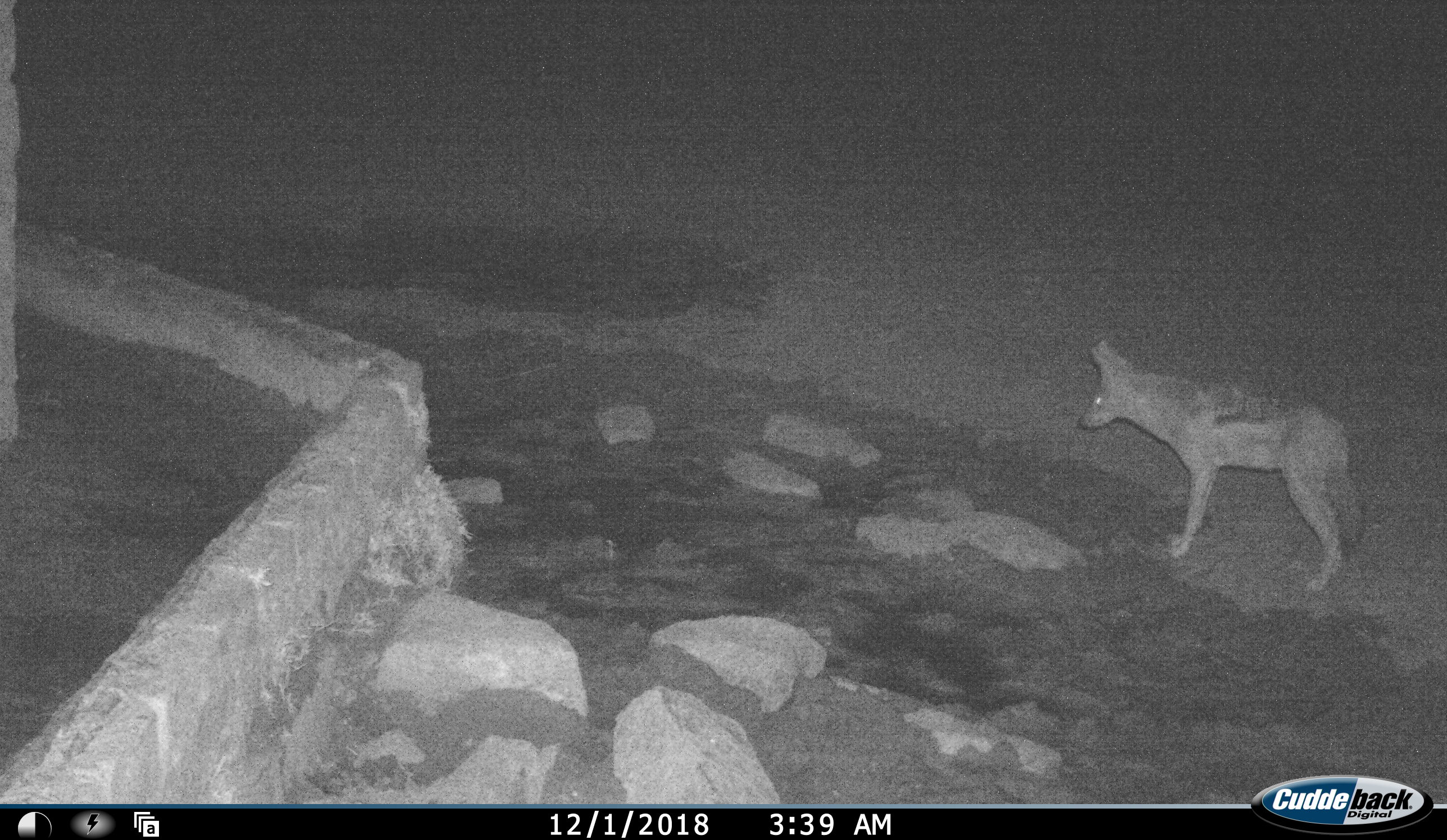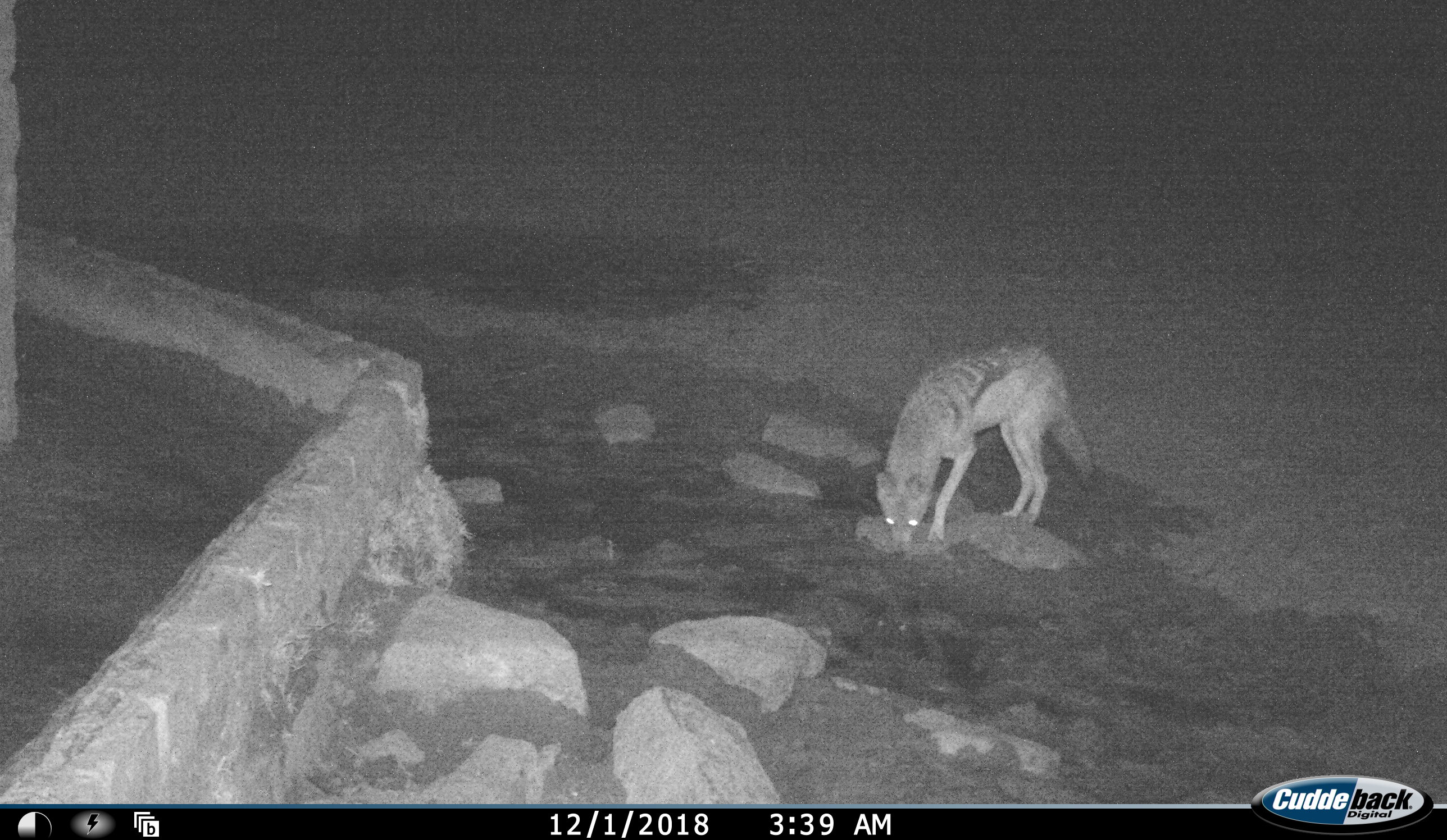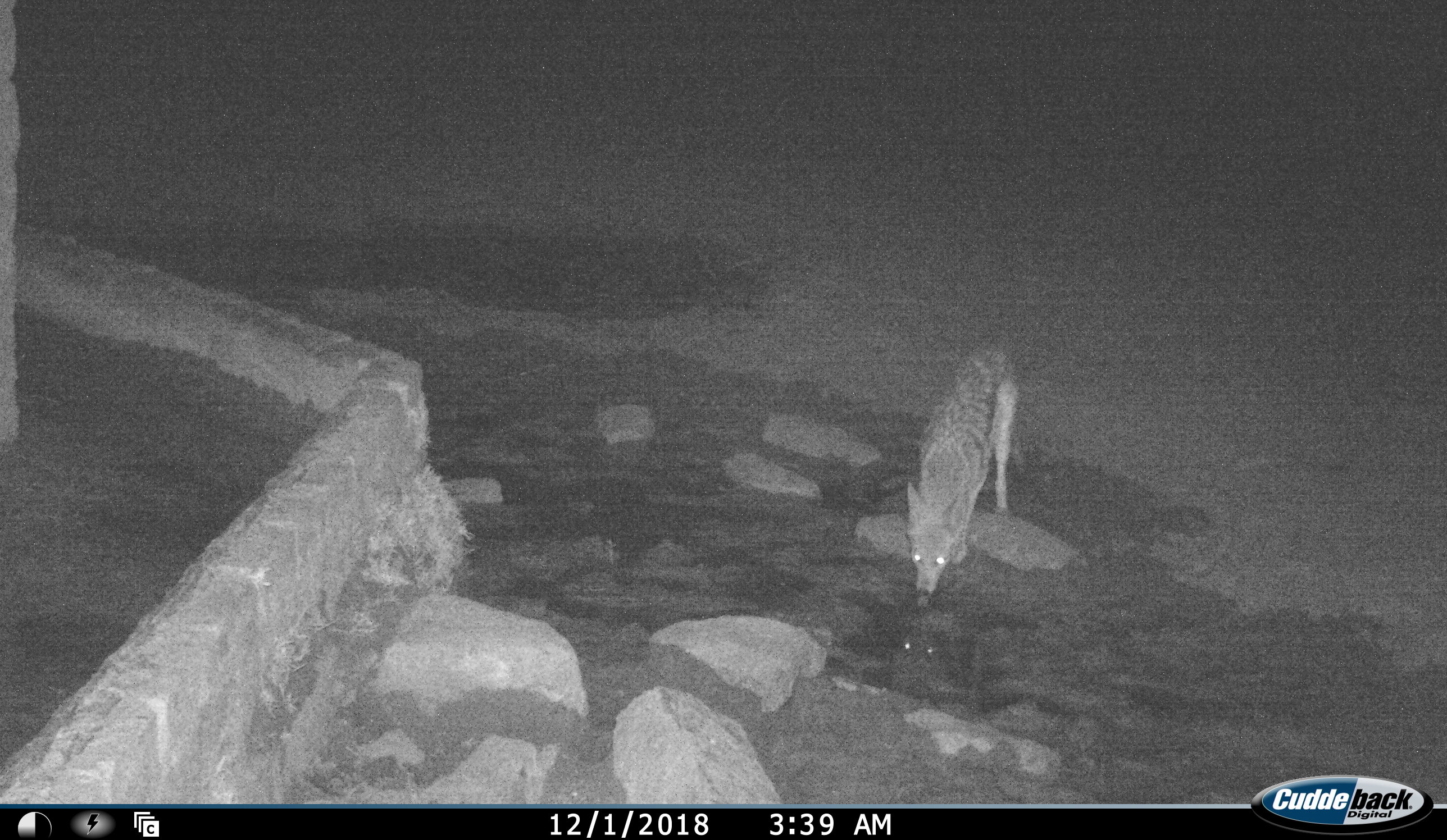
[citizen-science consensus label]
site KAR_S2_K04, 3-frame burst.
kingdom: Animalia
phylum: Chordata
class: Mammalia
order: Carnivora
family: Canidae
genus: Lupulella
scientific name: Lupulella mesomelas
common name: black-backed jackal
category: jackalblackbacked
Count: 1.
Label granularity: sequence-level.